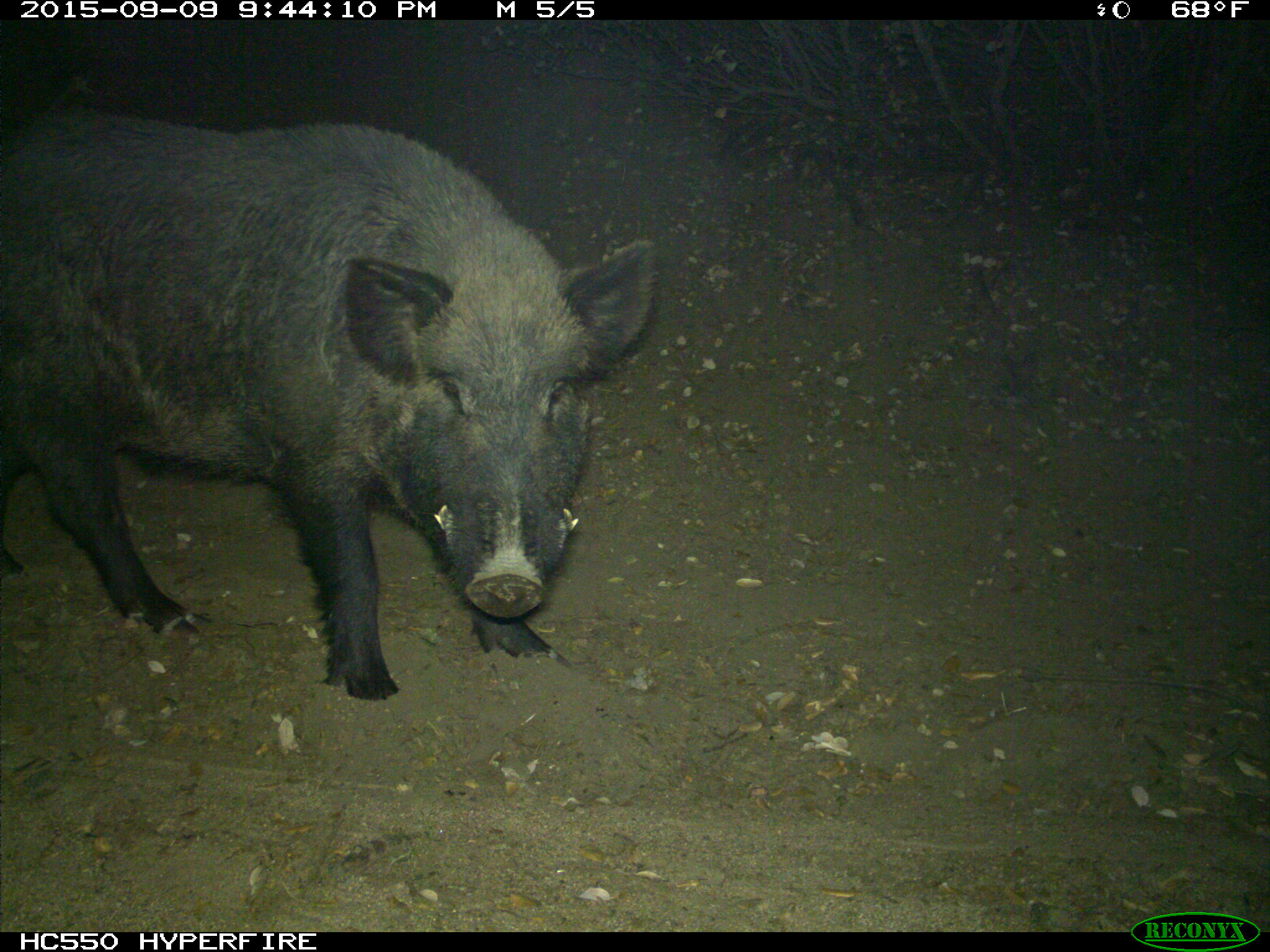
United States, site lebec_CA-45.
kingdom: Animalia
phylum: Chordata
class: Mammalia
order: Artiodactyla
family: Suidae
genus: Sus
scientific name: Sus scrofa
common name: wild boar